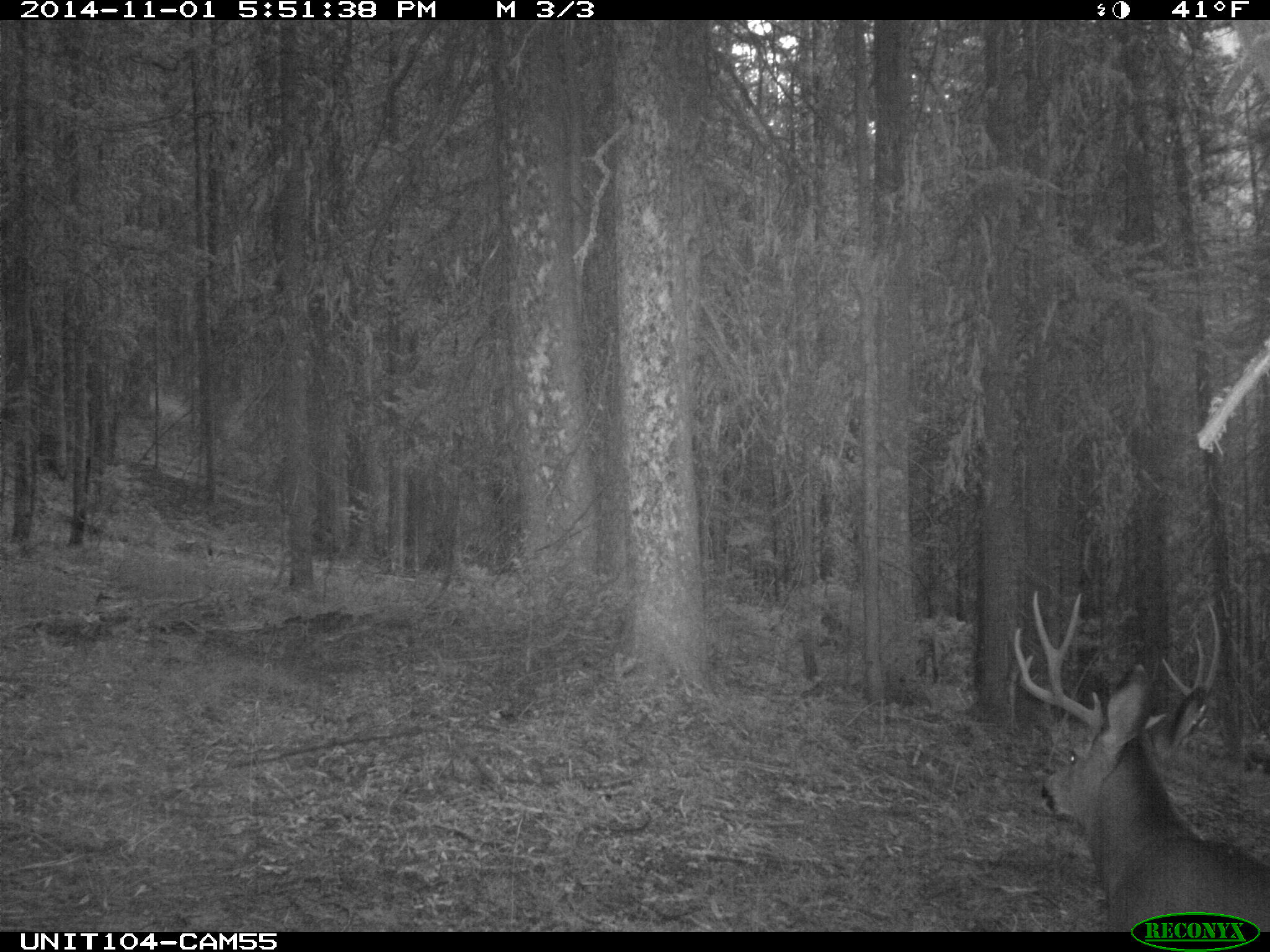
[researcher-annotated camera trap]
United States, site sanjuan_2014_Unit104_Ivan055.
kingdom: Animalia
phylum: Chordata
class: Mammalia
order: Artiodactyla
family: Cervidae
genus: Odocoileus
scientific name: Odocoileus hemionus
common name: mule deer